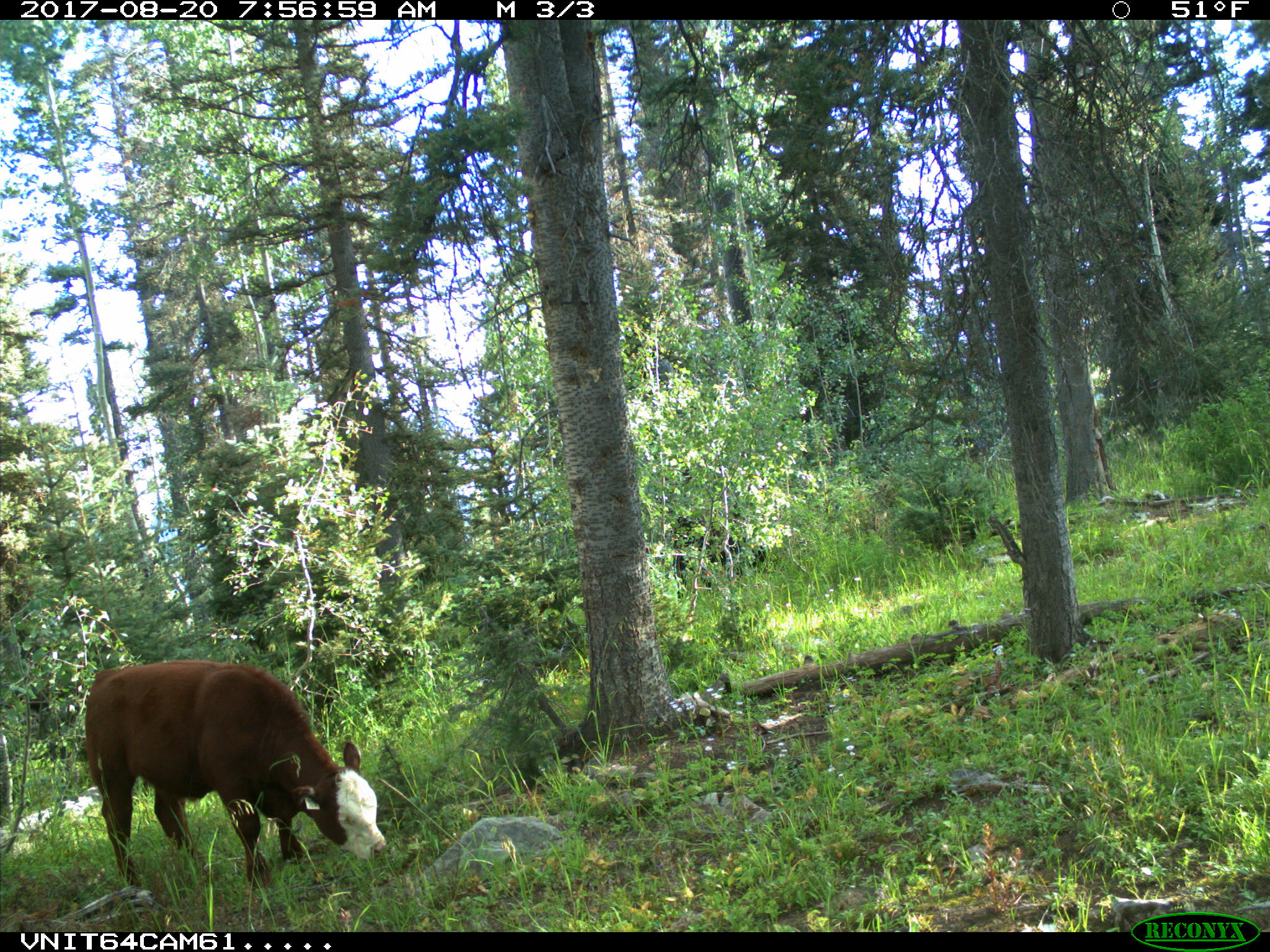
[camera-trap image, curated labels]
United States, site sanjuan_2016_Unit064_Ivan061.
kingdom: Animalia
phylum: Chordata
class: Mammalia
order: Artiodactyla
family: Bovidae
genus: Bos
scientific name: Bos taurus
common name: domestic cow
Bos taurus (domestic cow).